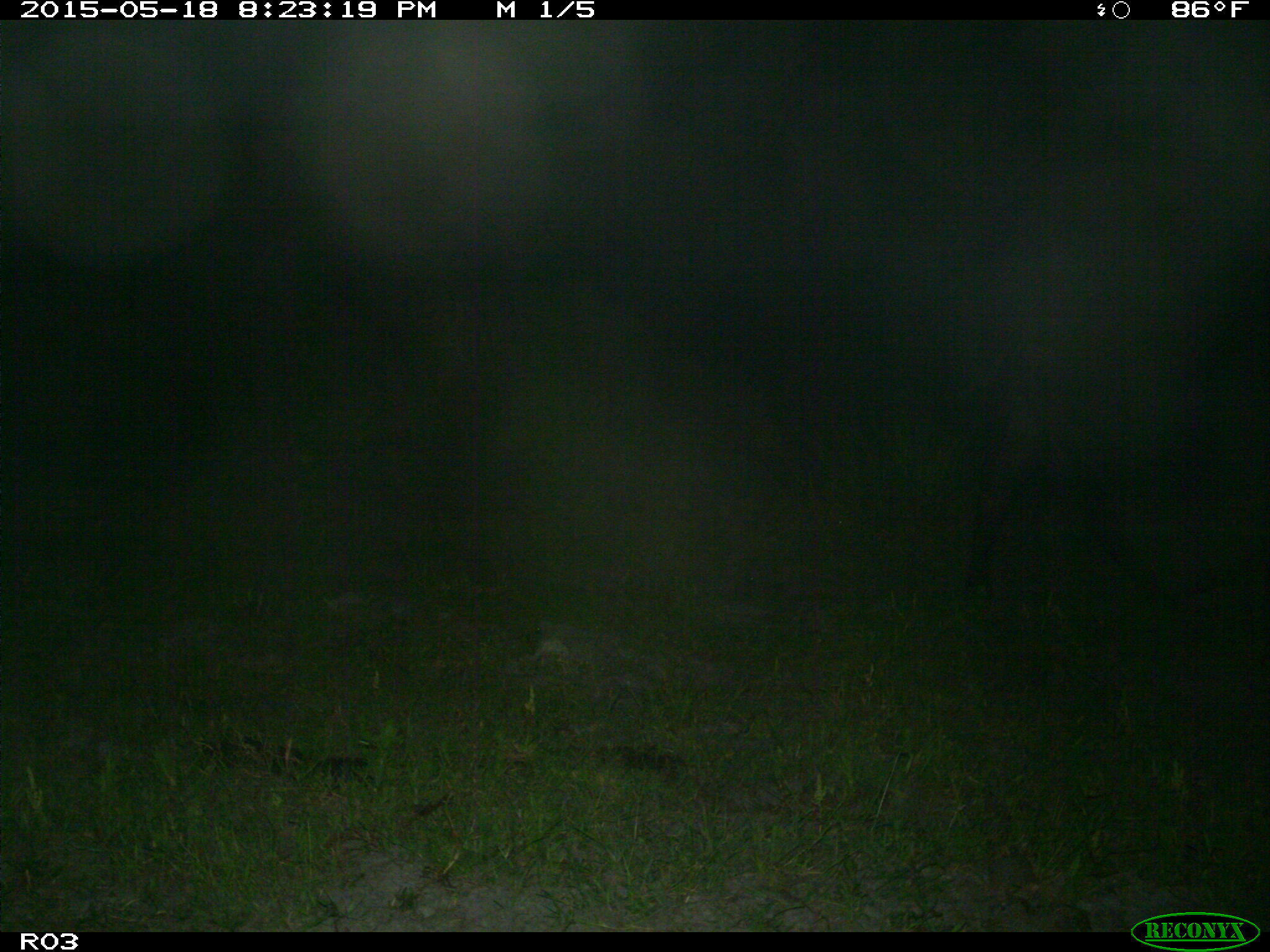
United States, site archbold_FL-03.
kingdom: Animalia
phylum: Chordata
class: Mammalia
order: Artiodactyla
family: Bovidae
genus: Bos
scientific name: Bos taurus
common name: domestic cow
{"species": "Bos taurus (domestic cow)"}